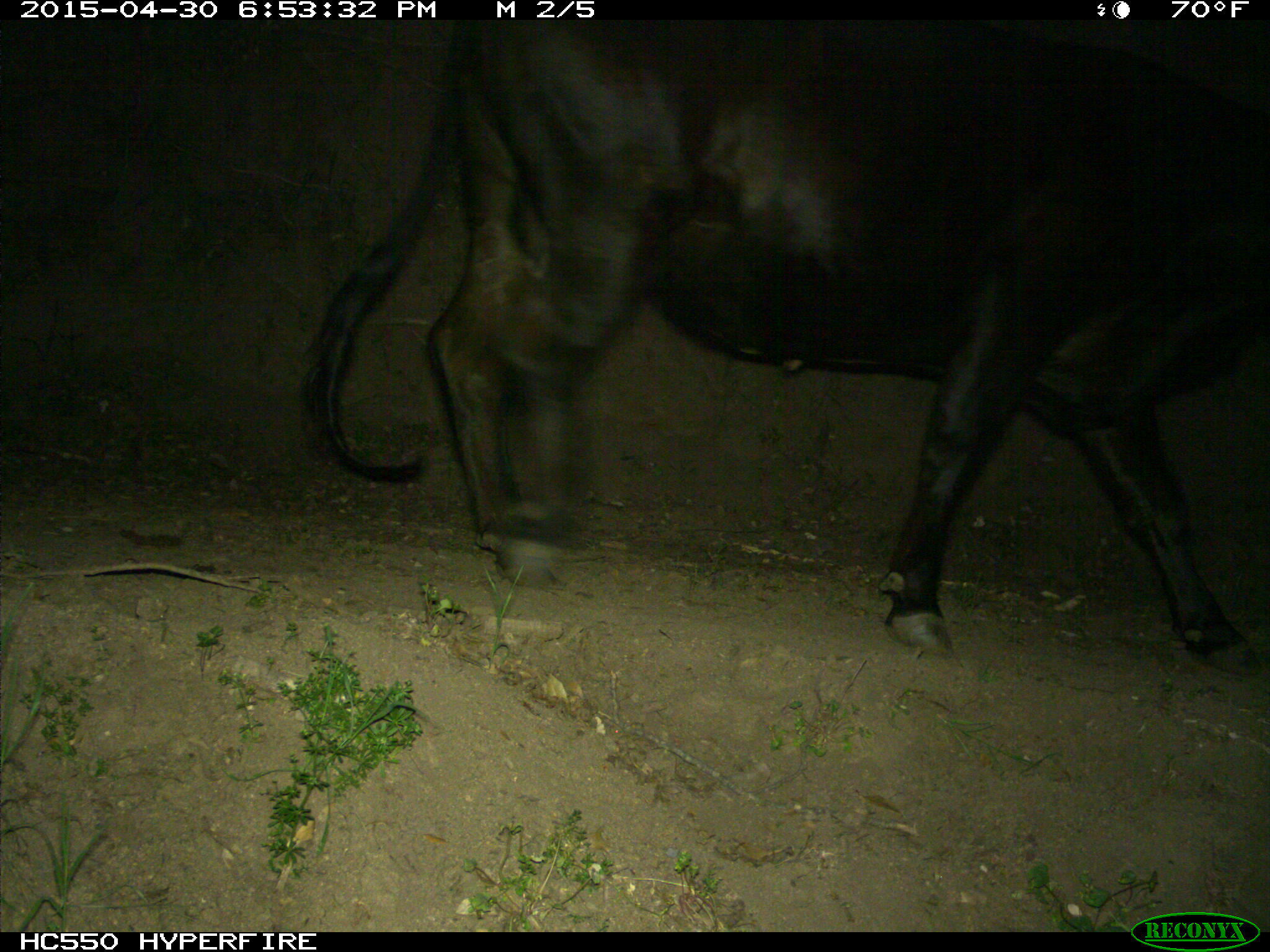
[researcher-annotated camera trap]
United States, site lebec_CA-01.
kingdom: Animalia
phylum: Chordata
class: Mammalia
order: Artiodactyla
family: Bovidae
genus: Bos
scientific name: Bos taurus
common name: domestic cow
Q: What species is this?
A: Bos taurus (domestic cow).